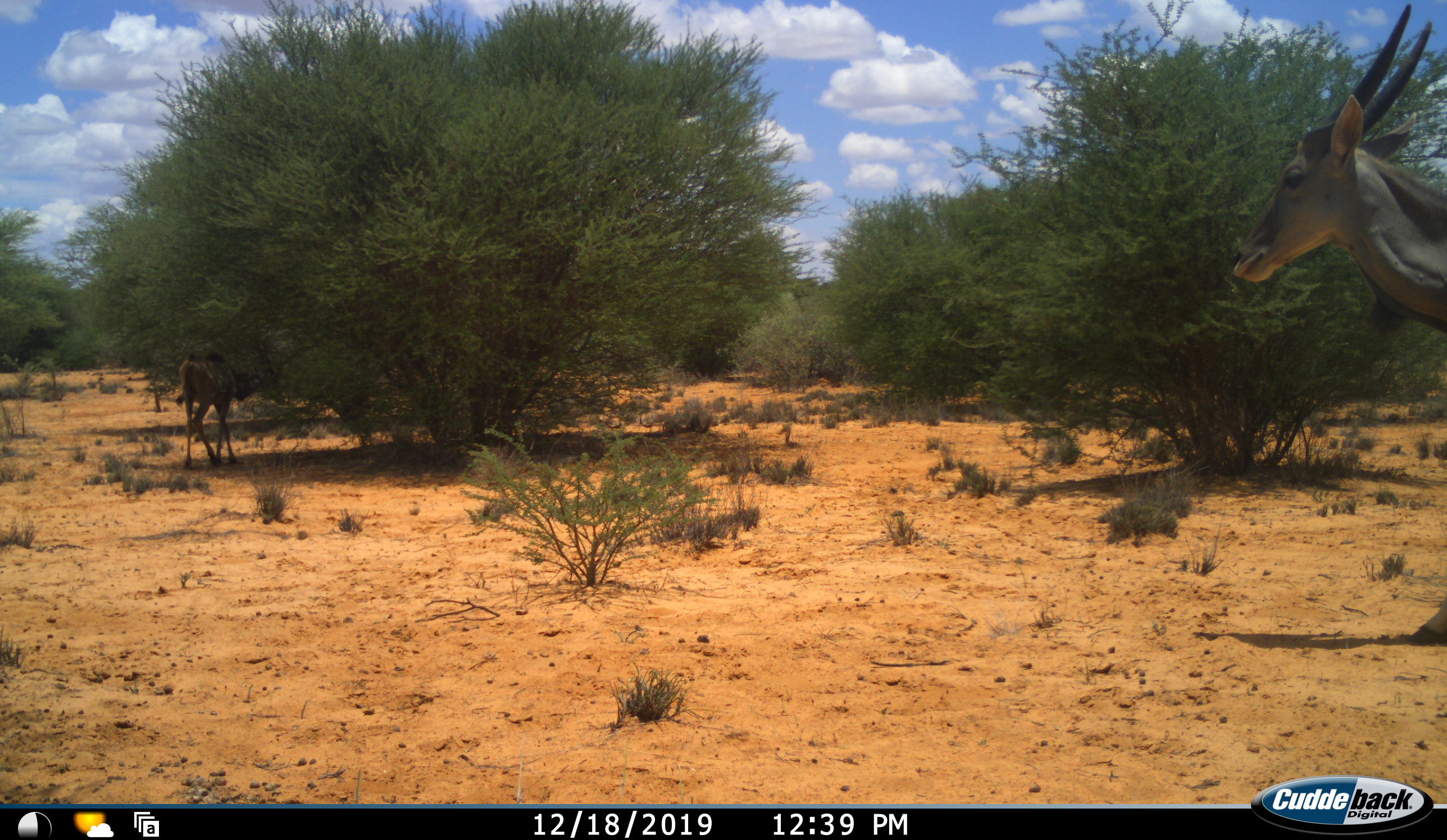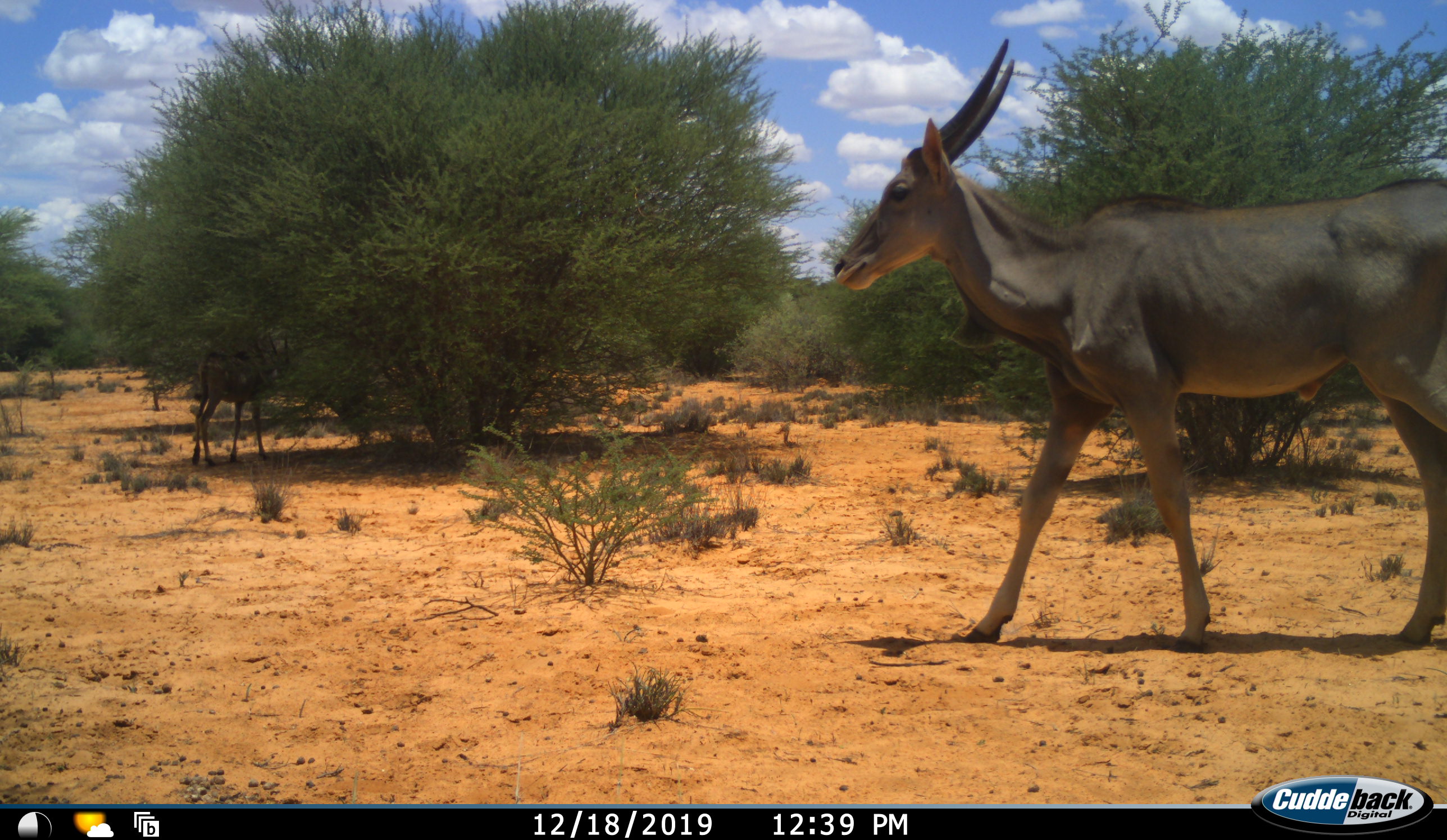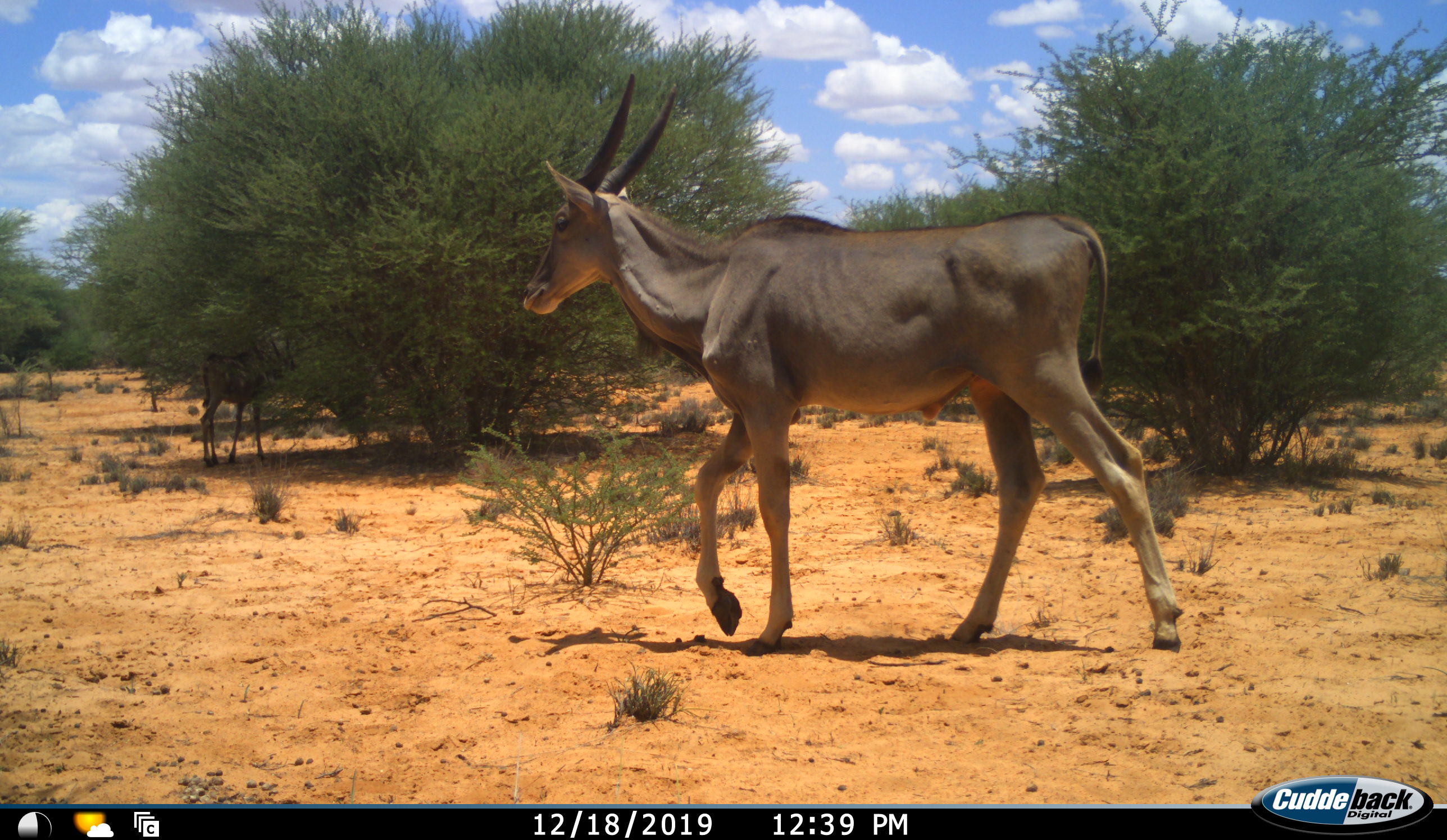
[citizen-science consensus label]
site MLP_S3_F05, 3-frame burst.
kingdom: Animalia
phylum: Chordata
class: Mammalia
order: Artiodactyla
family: Bovidae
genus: Tragelaphus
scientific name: Tragelaphus oryx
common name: eland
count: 2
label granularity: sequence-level